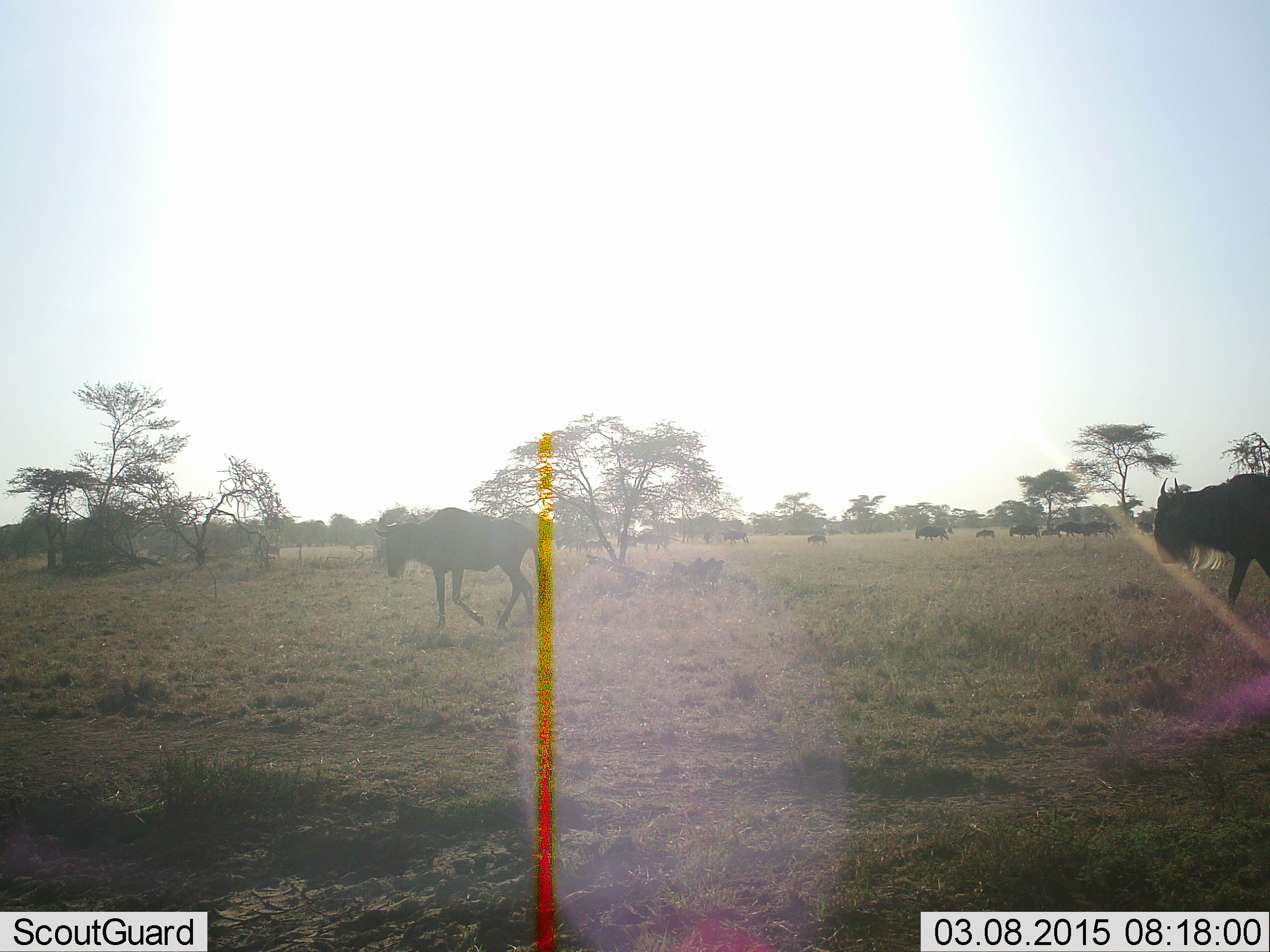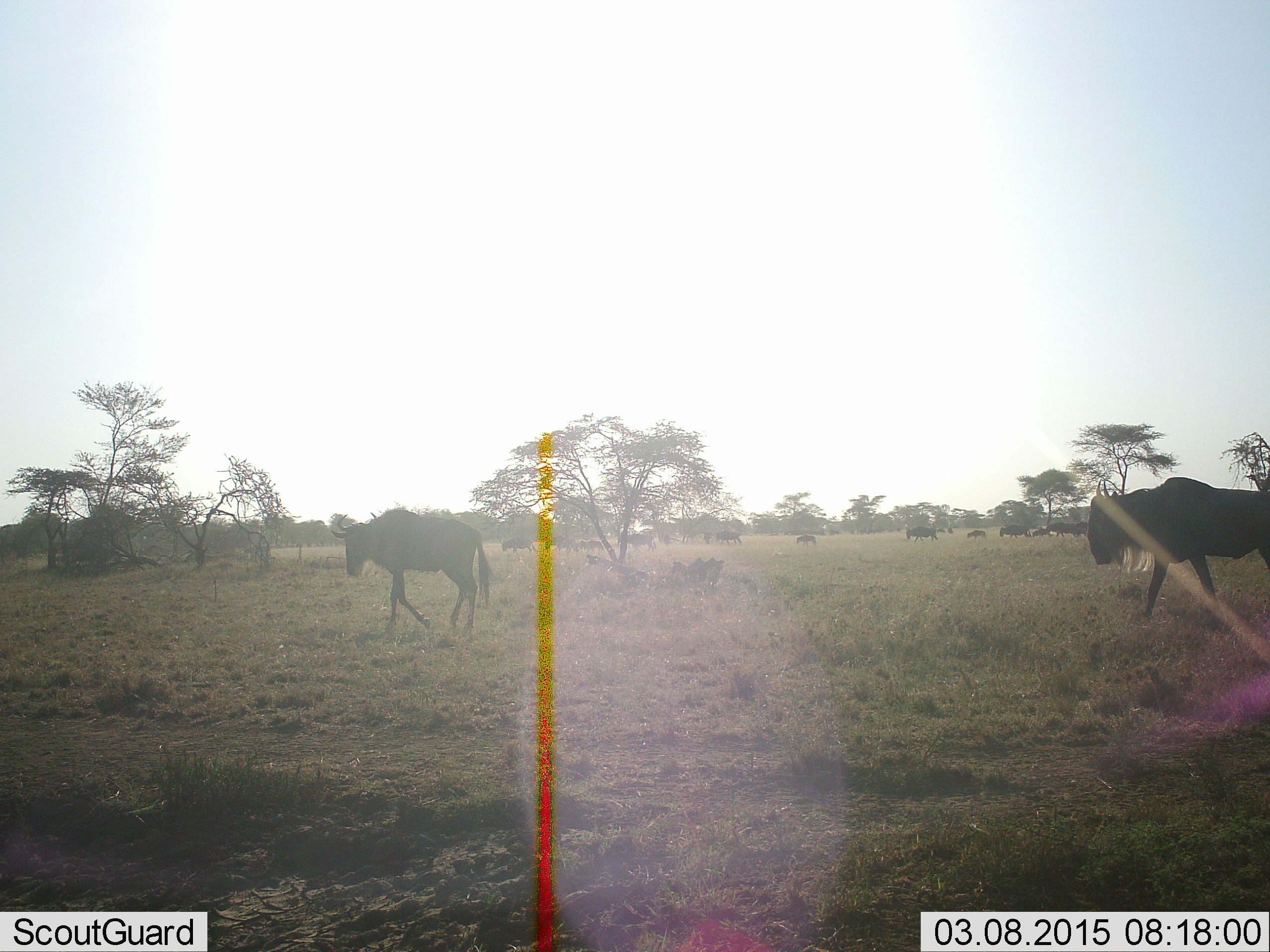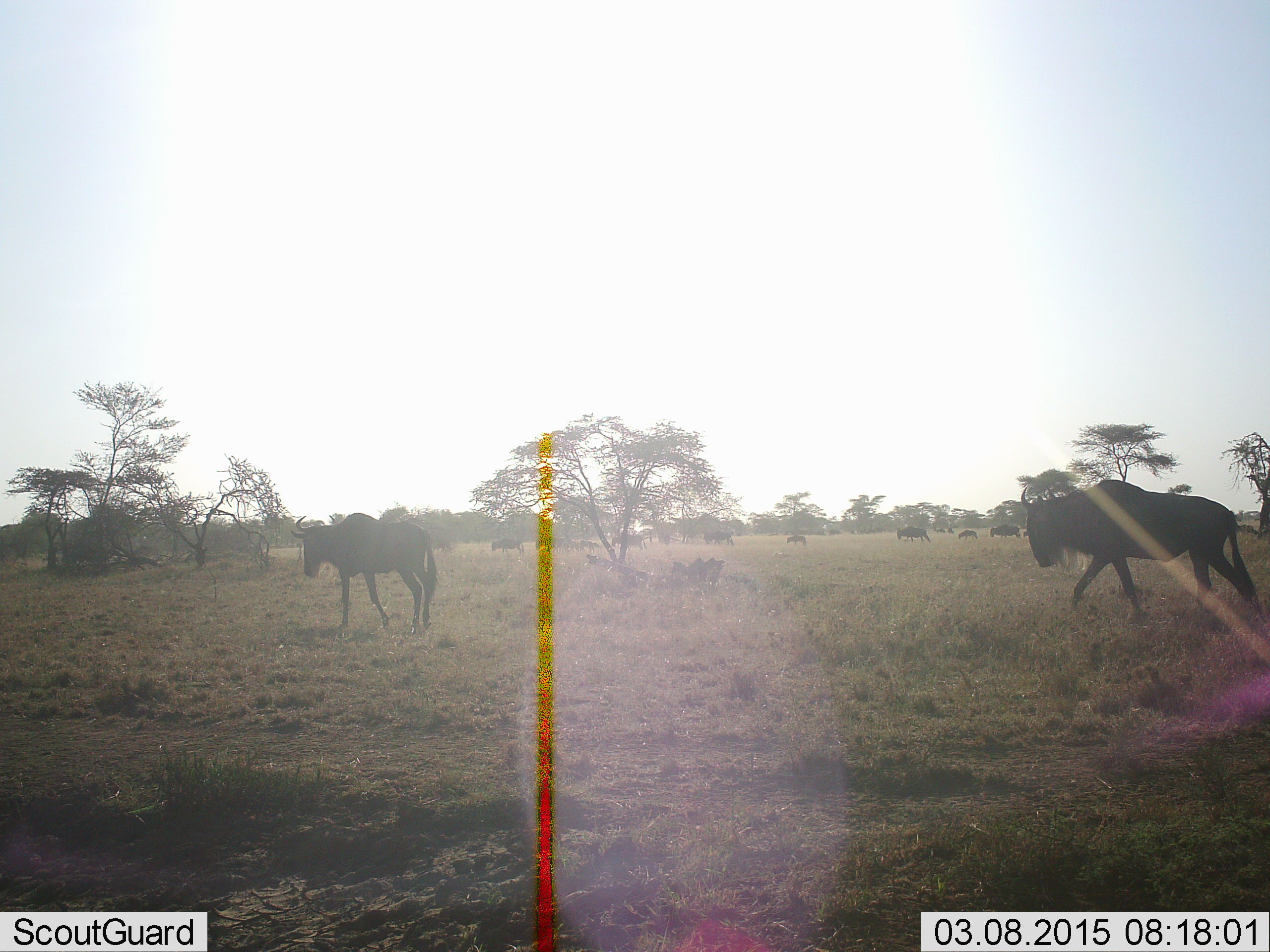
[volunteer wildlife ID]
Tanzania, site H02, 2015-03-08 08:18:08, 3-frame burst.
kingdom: Animalia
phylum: Chordata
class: Mammalia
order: Artiodactyla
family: Bovidae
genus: Connochaetes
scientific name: Connochaetes taurinus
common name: blue wildebeest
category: wildebeest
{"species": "wildebeest (blue wildebeest) (Connochaetes taurinus)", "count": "11-50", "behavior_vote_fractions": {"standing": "0%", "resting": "0%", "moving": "90%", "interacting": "0%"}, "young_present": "30%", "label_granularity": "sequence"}